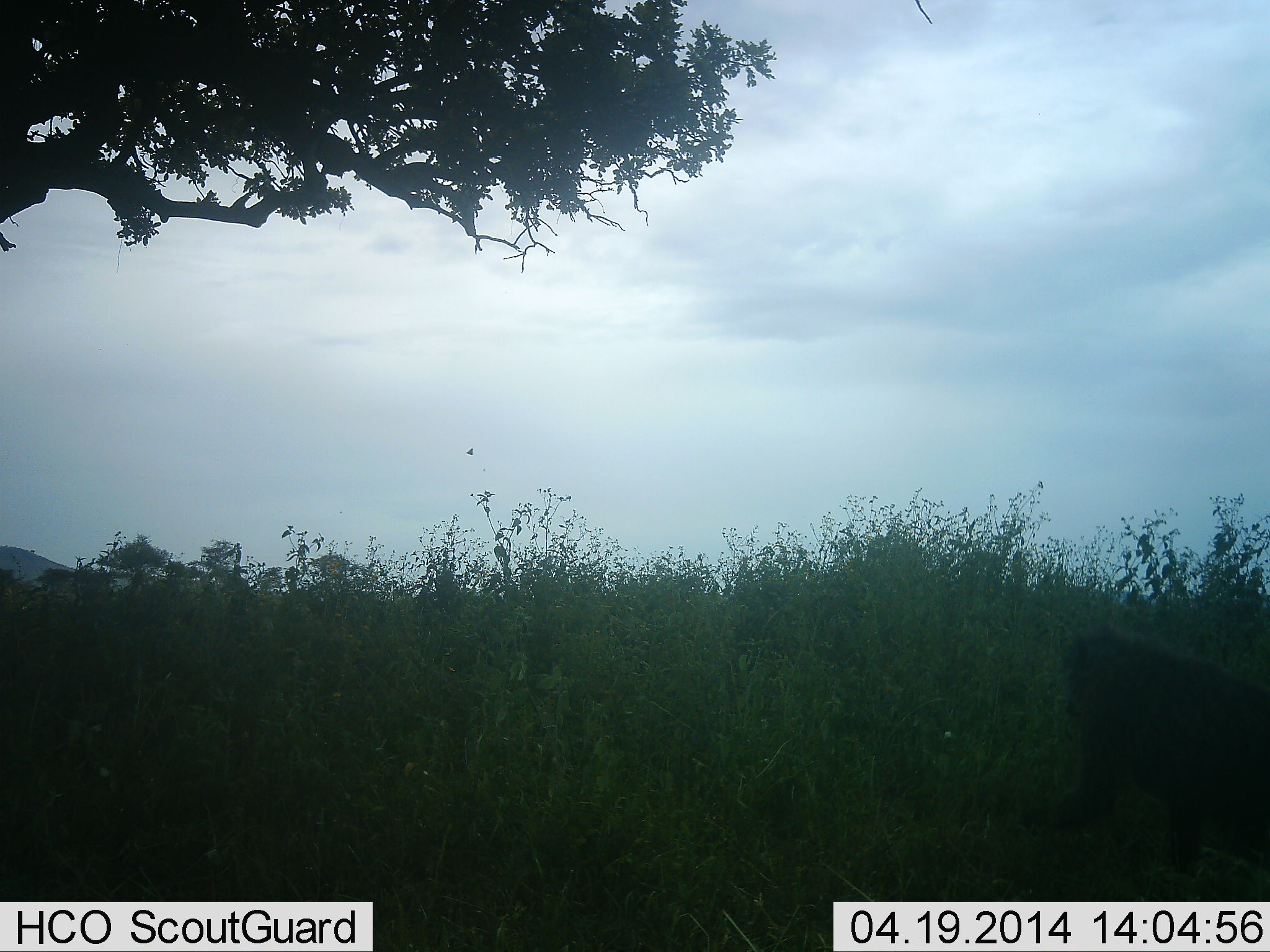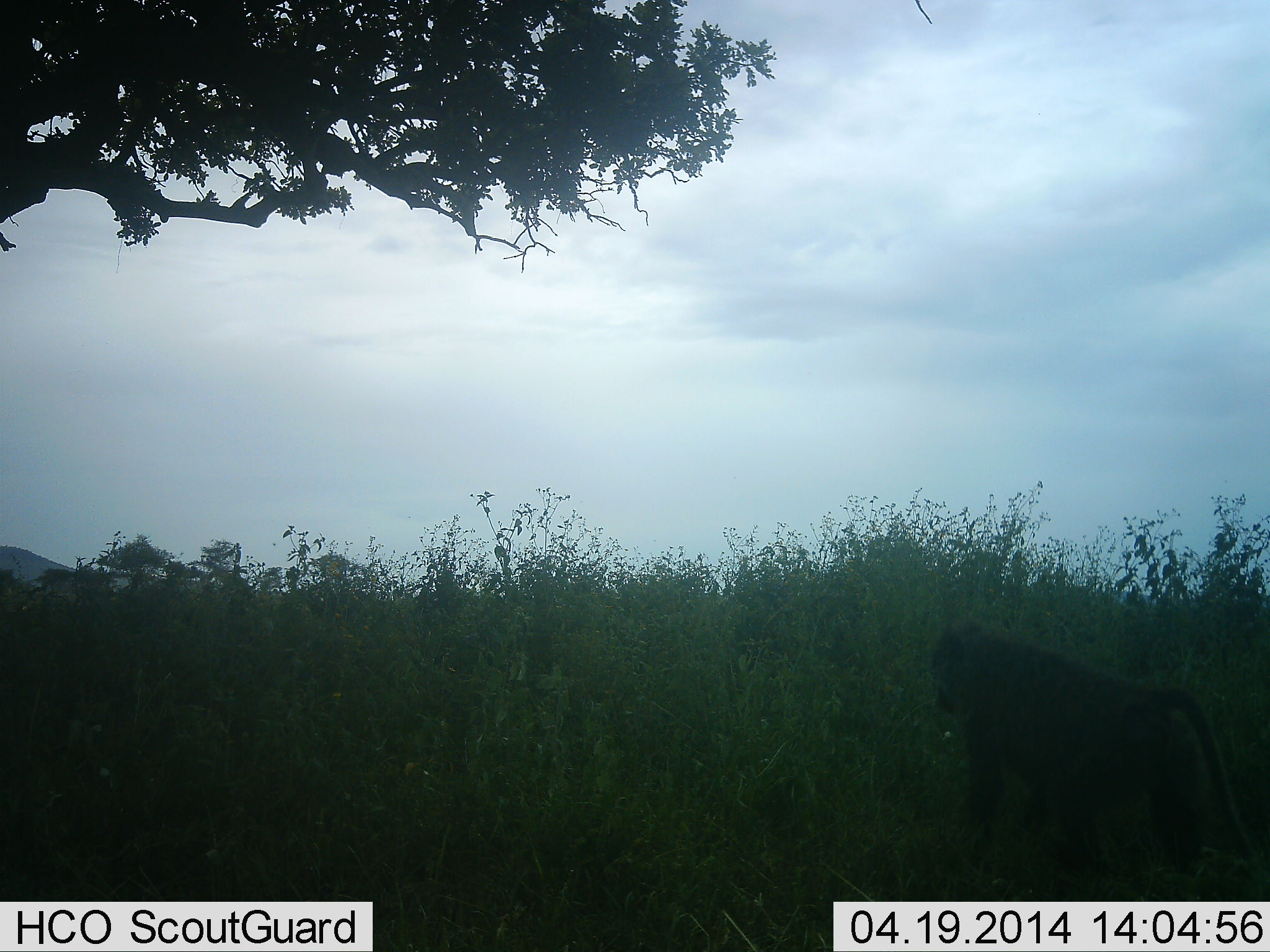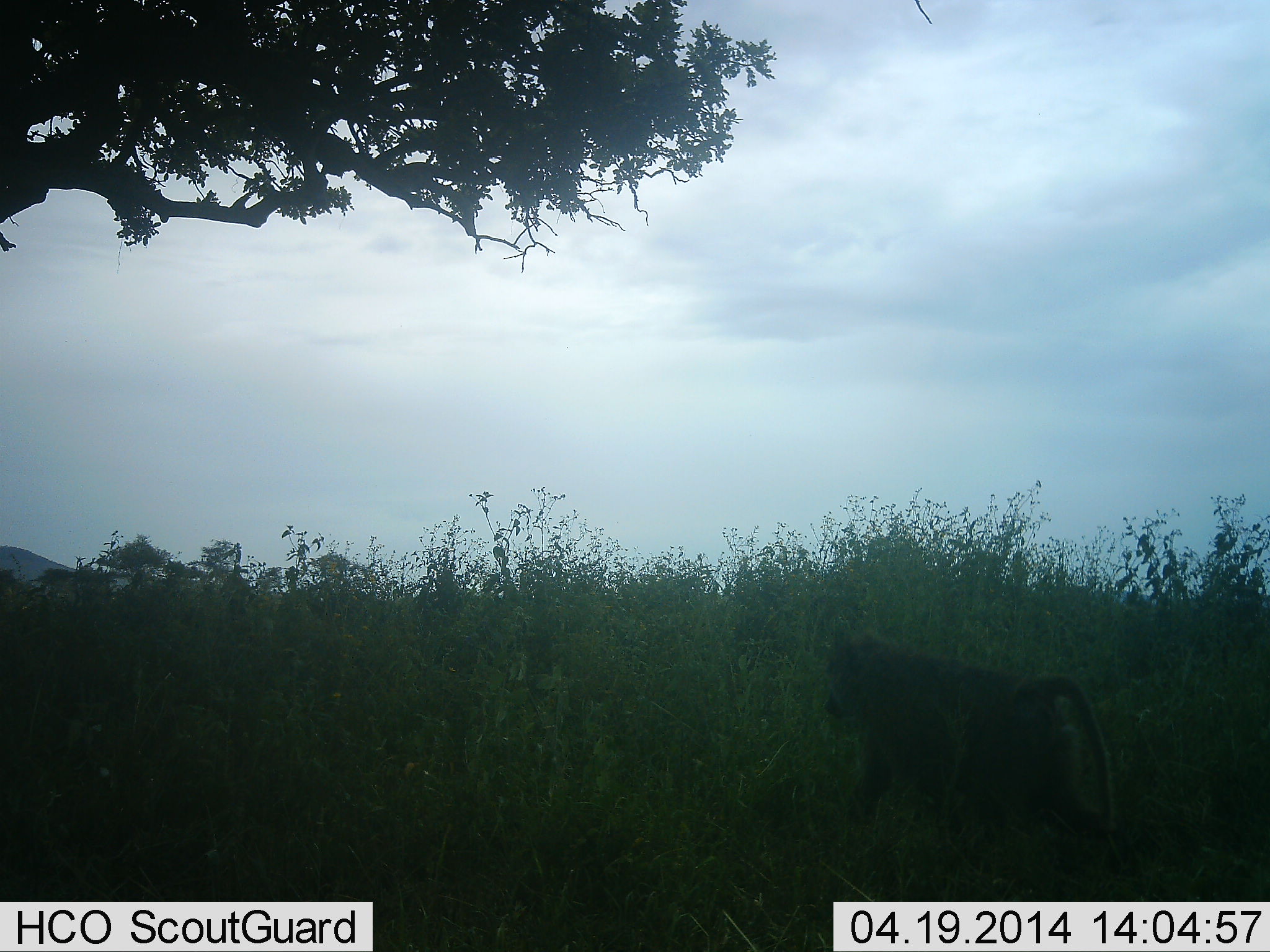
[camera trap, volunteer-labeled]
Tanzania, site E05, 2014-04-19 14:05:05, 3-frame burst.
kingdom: Animalia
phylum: Chordata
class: Mammalia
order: Primates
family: Cercopithecidae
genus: Papio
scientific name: Papio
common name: baboon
Baboon (Papio), count 1. Behavior (volunteer vote fractions): standing 10%, resting 0%, moving 90%, interacting 0%. Young present (vote fraction): 0%. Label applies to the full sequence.